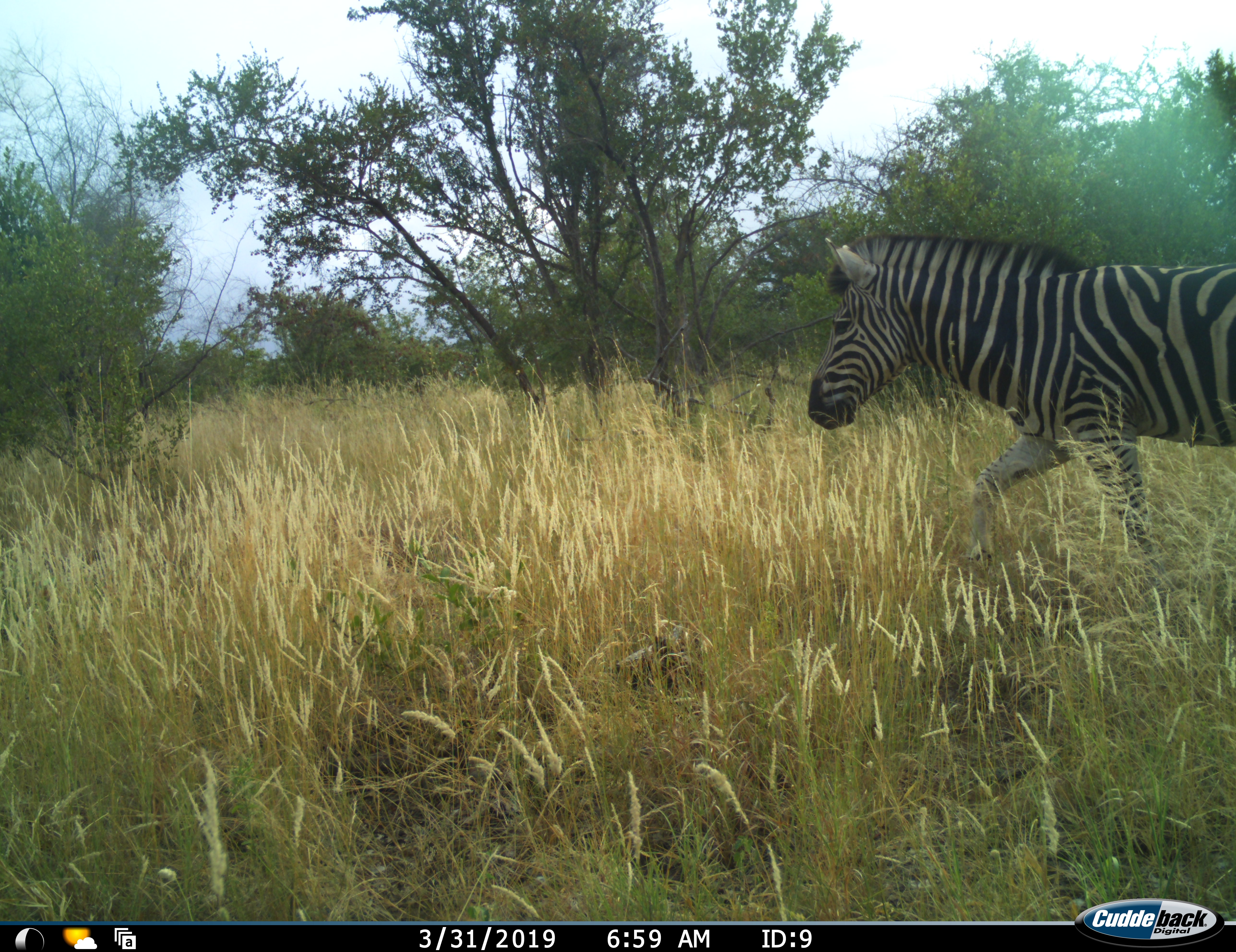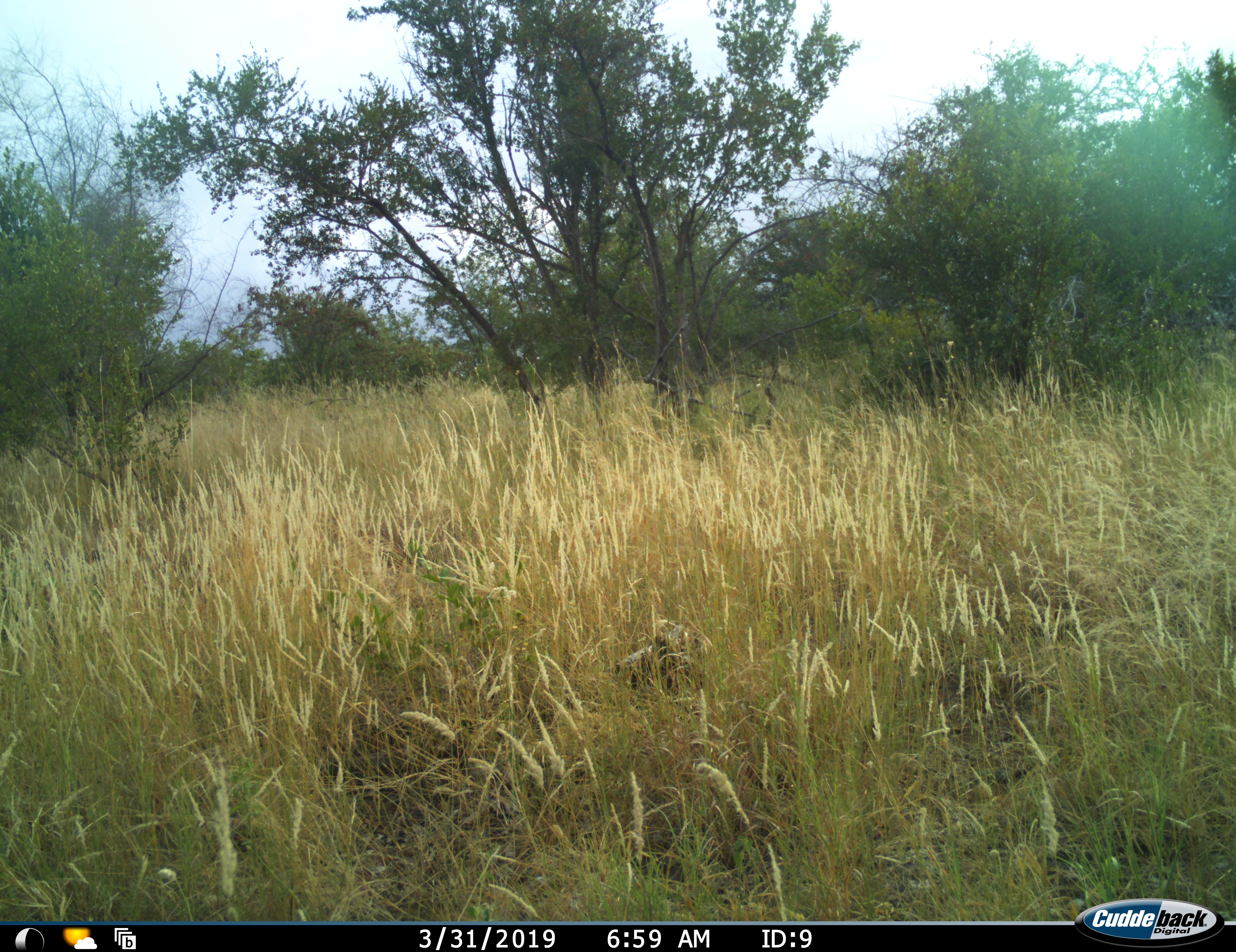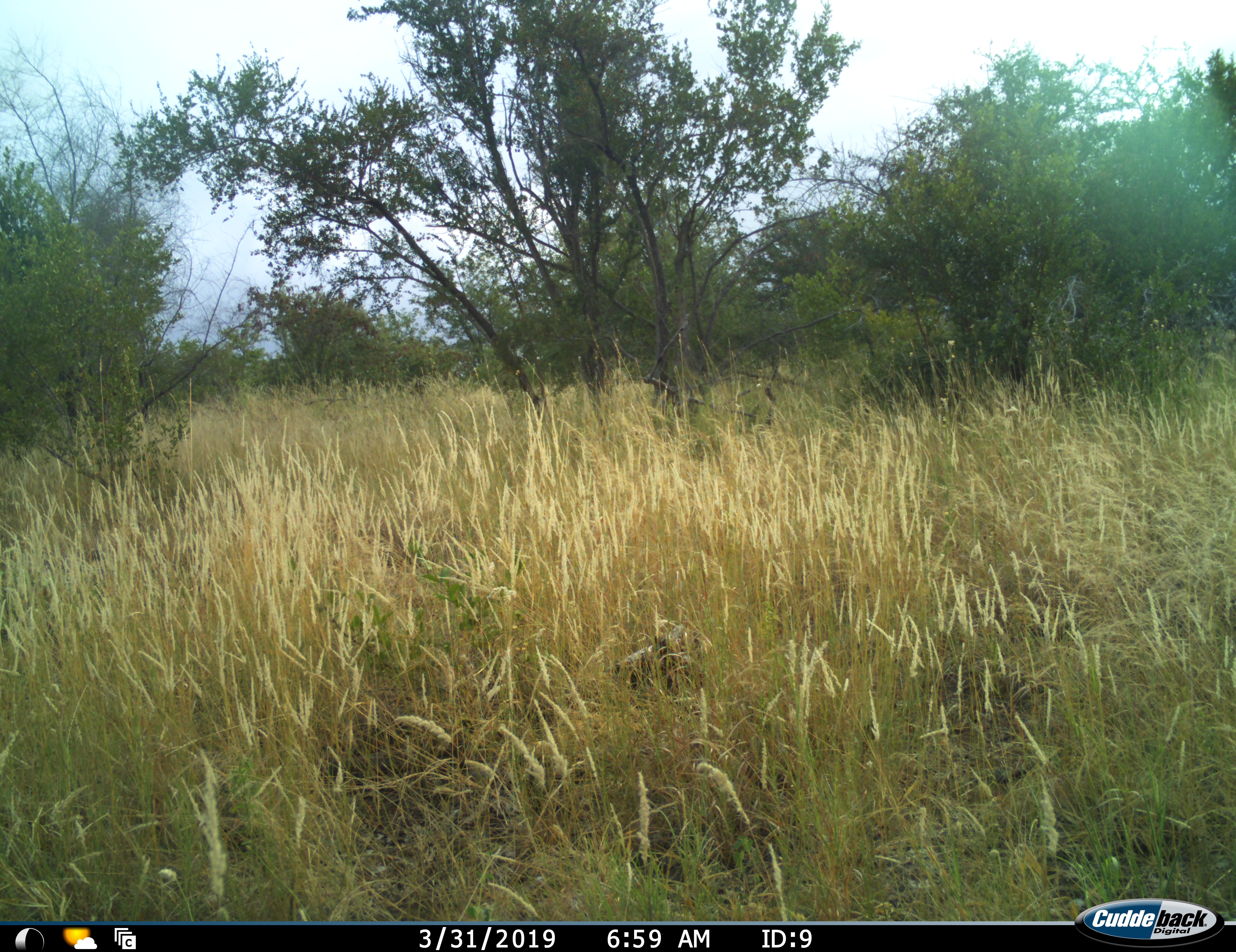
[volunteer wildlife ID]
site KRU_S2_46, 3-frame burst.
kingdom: Animalia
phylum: Chordata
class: Mammalia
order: Perissodactyla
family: Equidae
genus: Equus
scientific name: Equus quagga burchellii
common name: burchell's zebra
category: zebraburchells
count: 1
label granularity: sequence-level